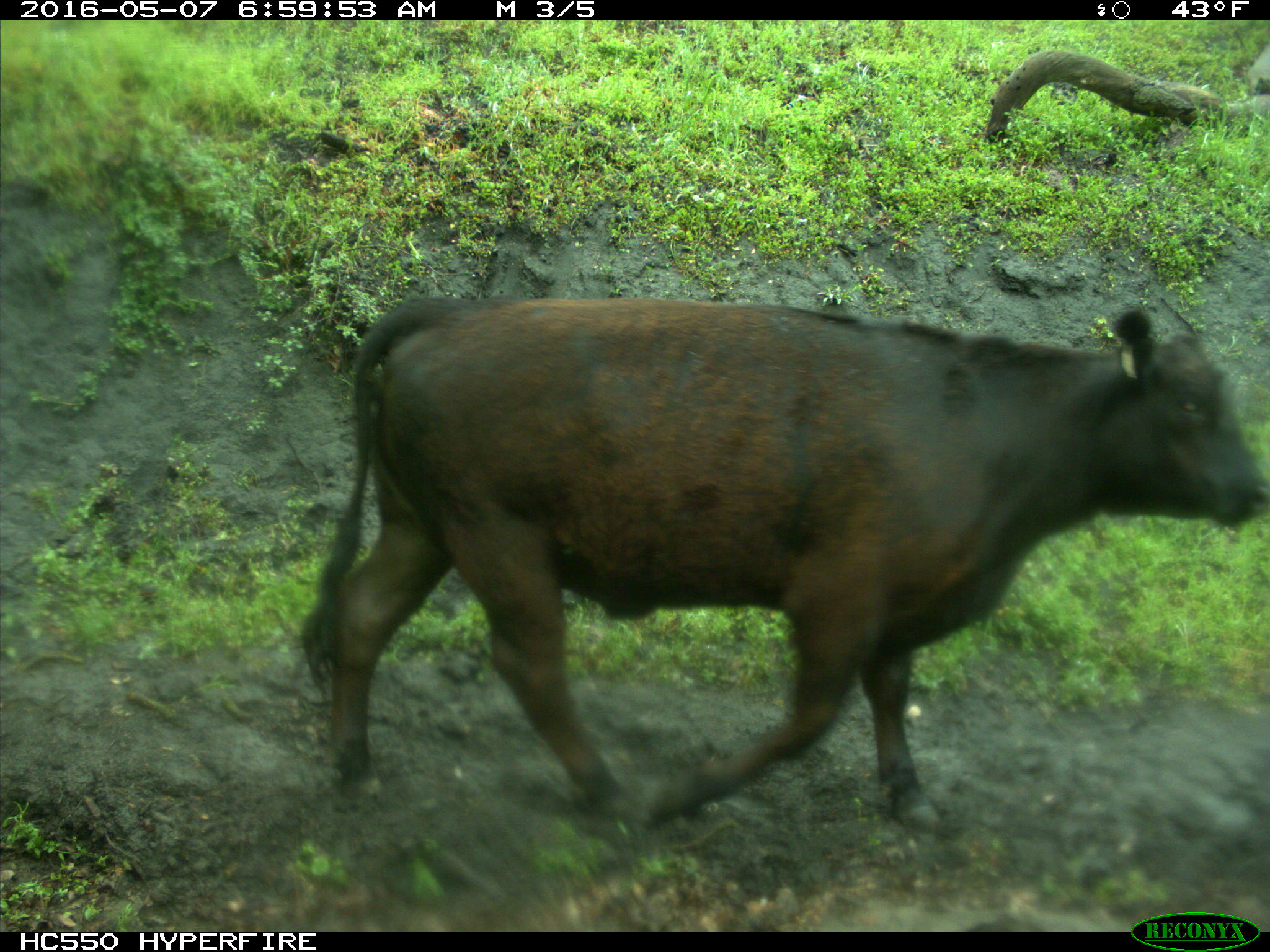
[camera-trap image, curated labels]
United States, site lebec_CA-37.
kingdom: Animalia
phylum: Chordata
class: Mammalia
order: Artiodactyla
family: Bovidae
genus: Bos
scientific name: Bos taurus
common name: domestic cow